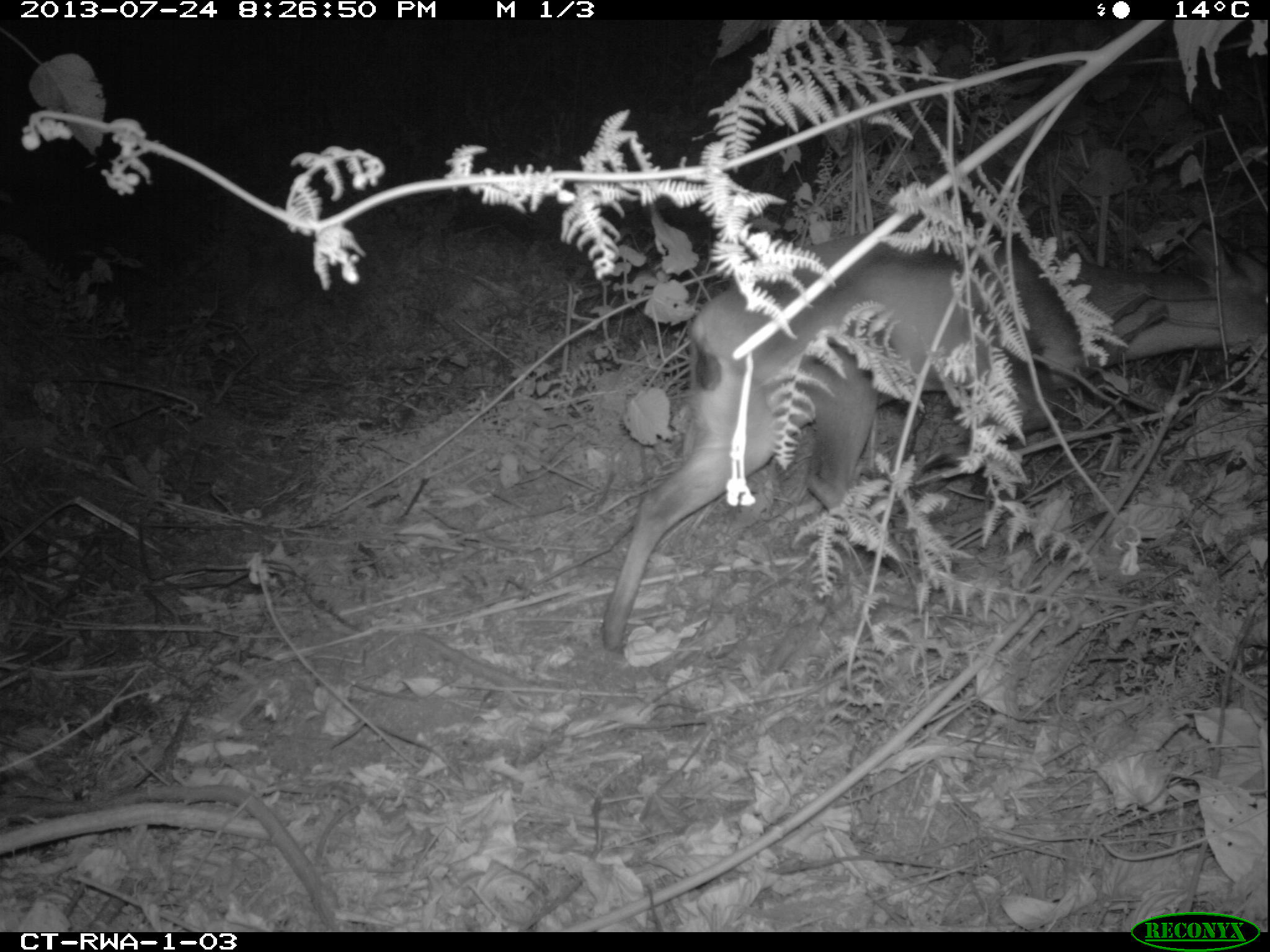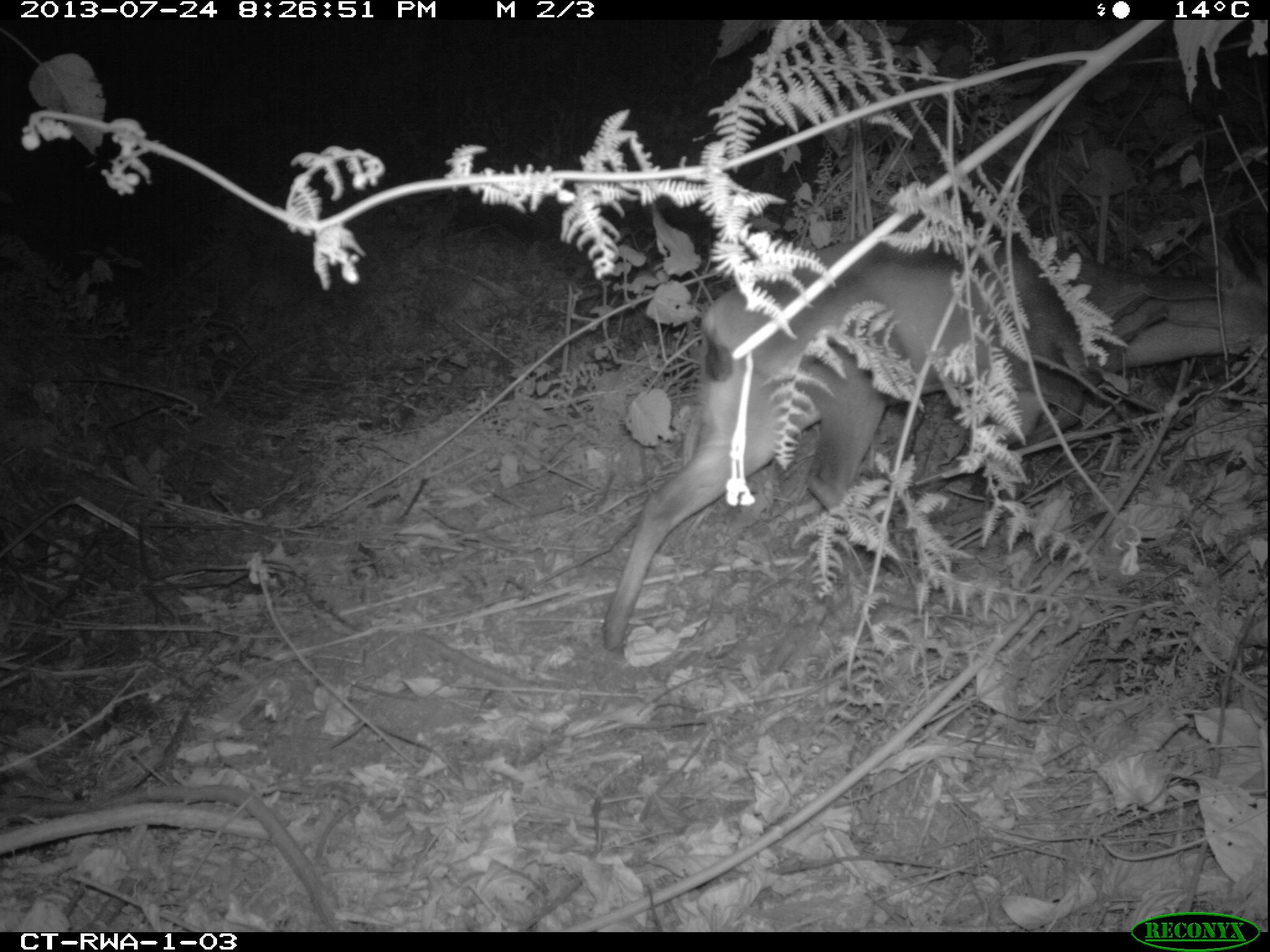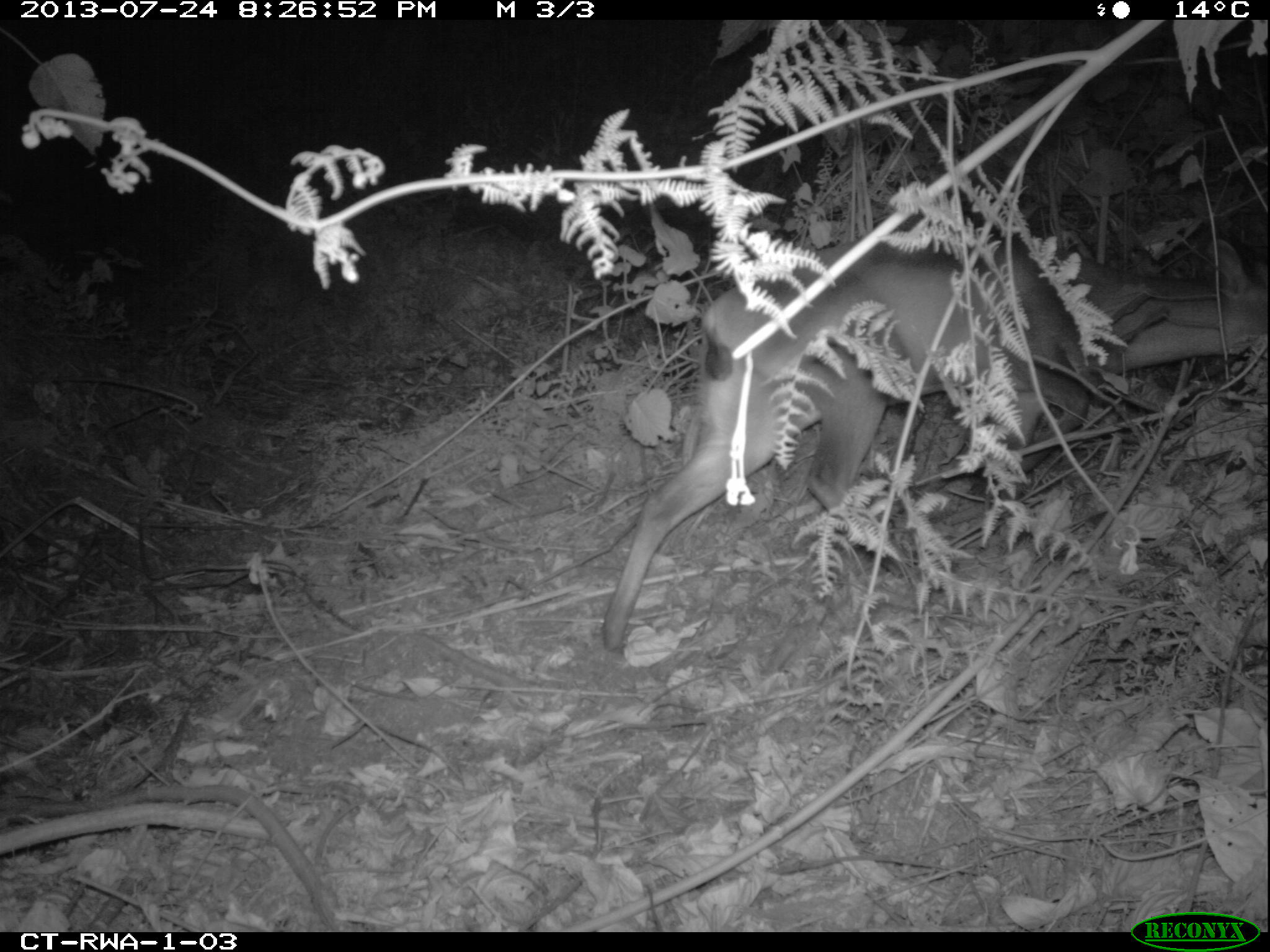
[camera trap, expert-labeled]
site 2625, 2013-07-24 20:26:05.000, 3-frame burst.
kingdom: Animalia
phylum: Chordata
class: Mammalia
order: Artiodactyla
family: Bovidae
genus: Cephalophus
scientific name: Cephalophus nigrifrons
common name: black-fronted duiker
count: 1